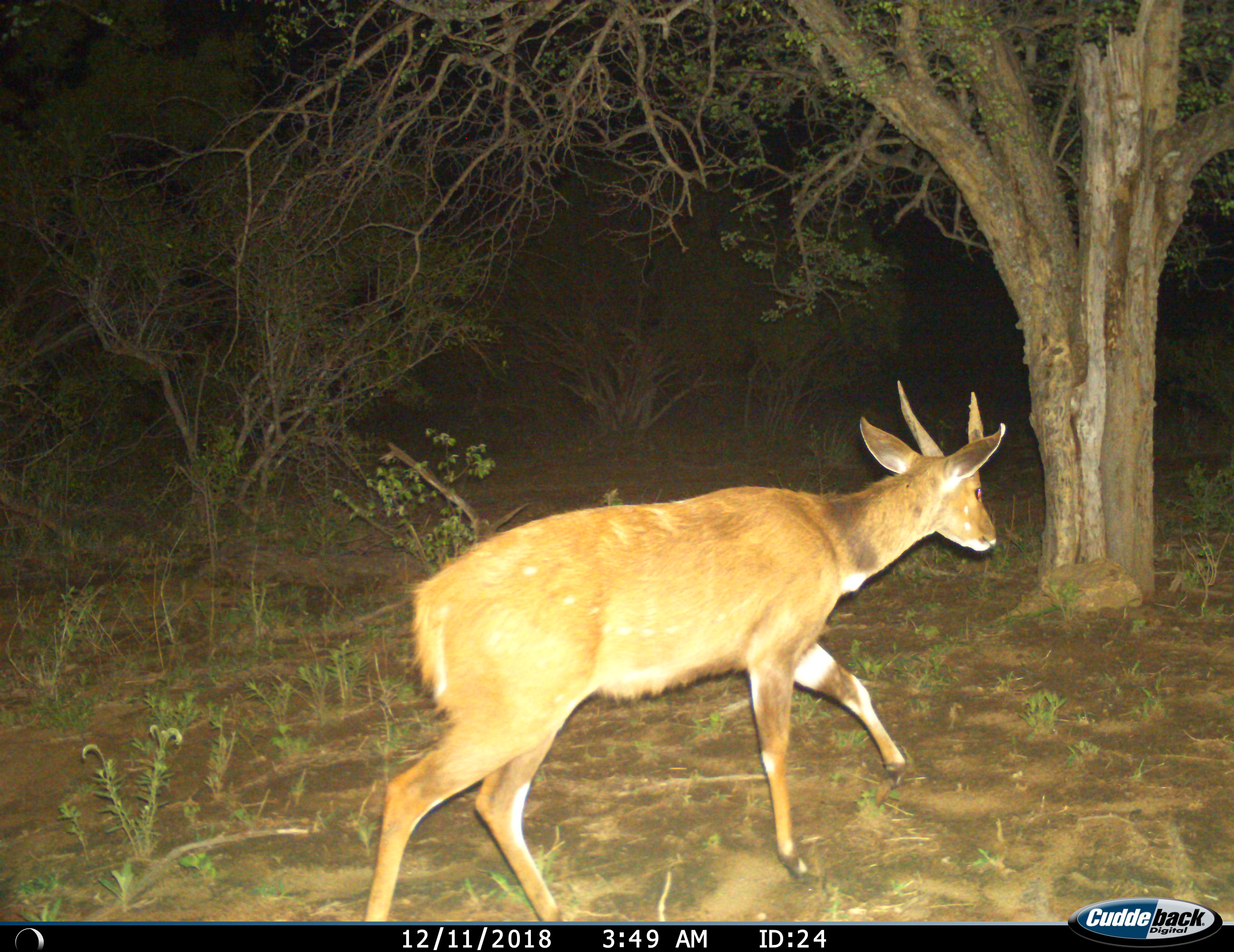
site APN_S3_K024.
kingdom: Animalia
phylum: Chordata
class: Mammalia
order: Artiodactyla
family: Bovidae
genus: Tragelaphus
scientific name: Tragelaphus scriptus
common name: bushbuck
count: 1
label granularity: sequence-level